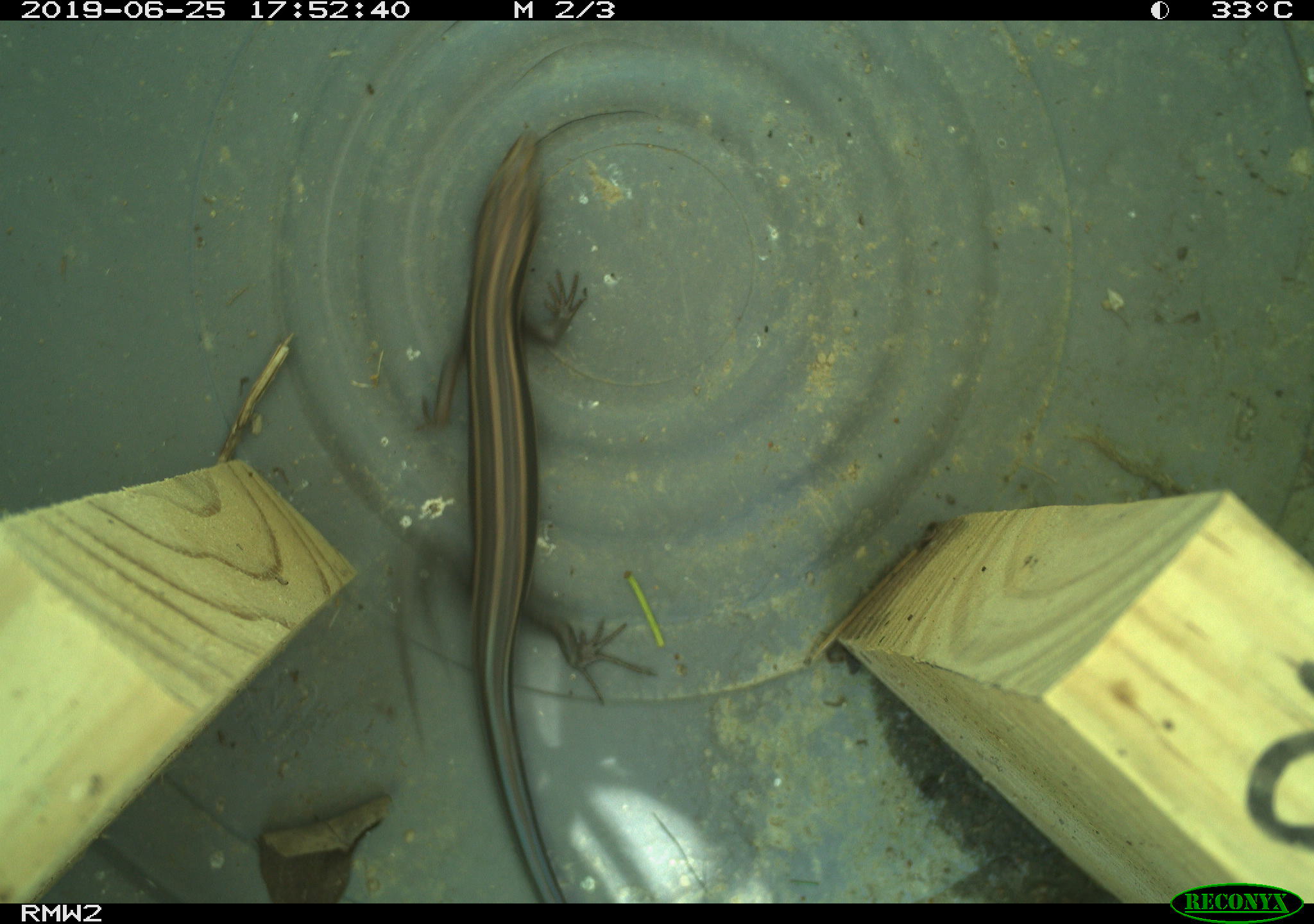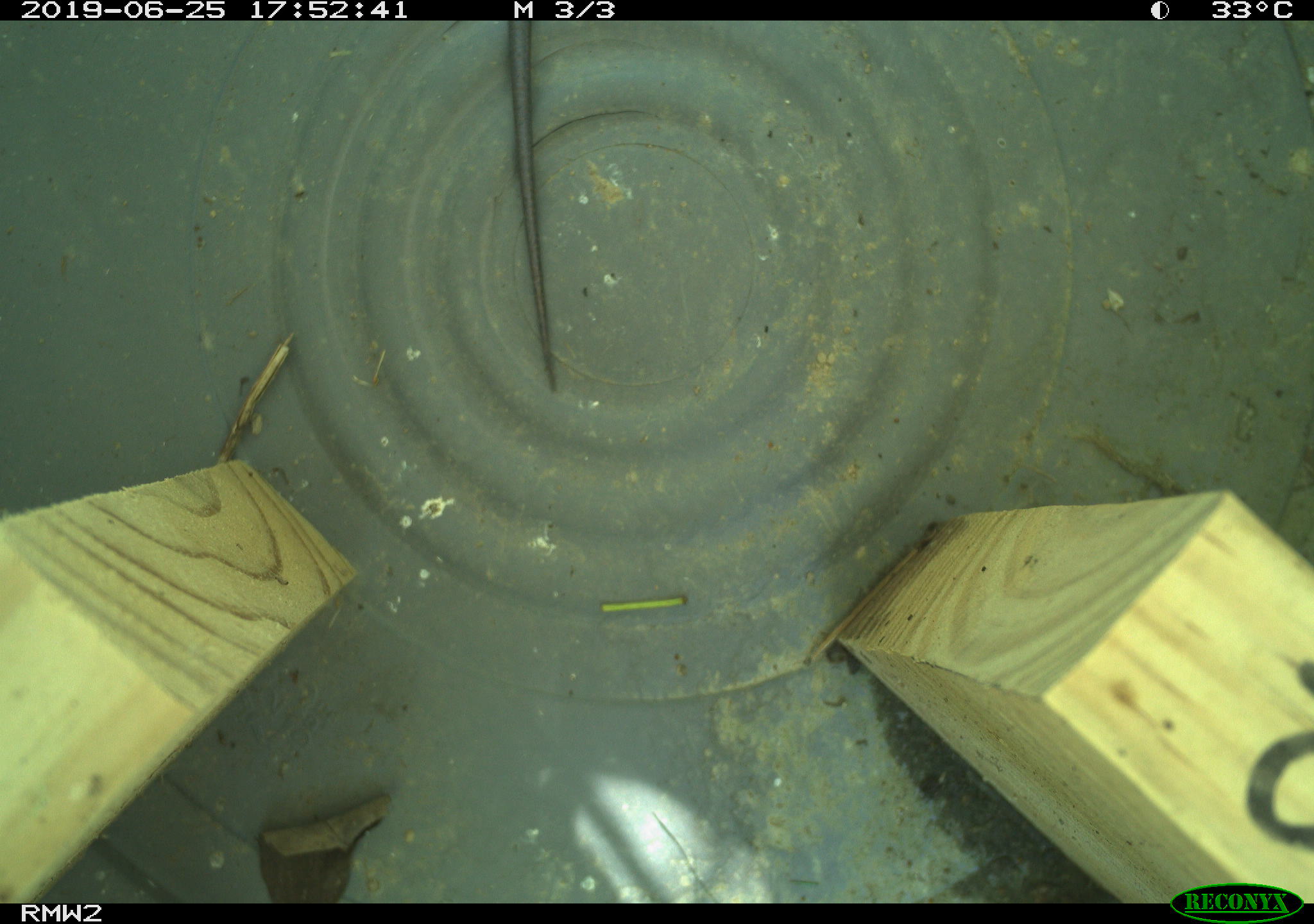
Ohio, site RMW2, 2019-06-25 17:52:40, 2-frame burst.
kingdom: Animalia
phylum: Chordata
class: Reptilia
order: Squamata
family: Scincidae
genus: Plestiodon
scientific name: Plestiodon fasciatus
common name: common five-lined skink